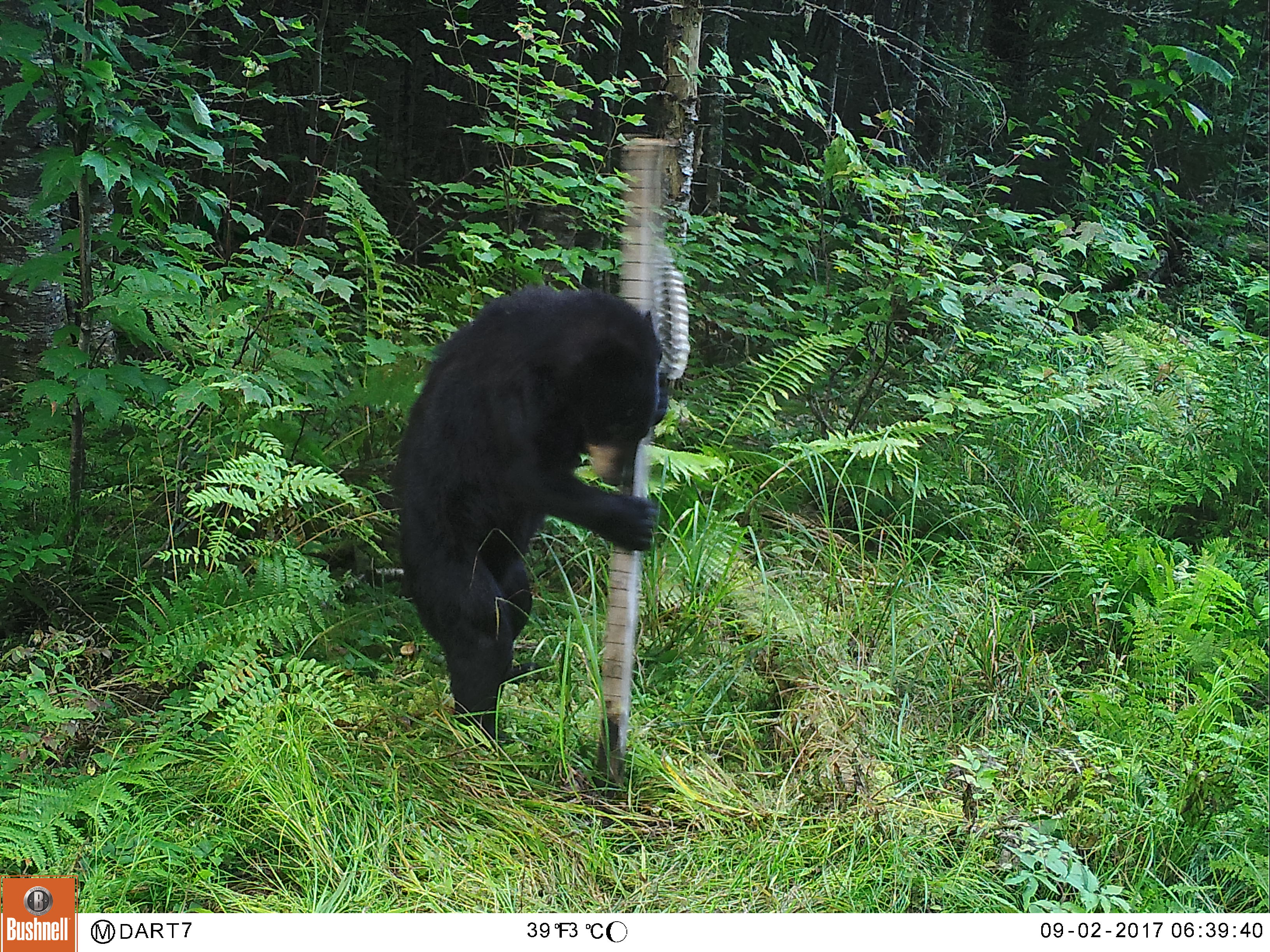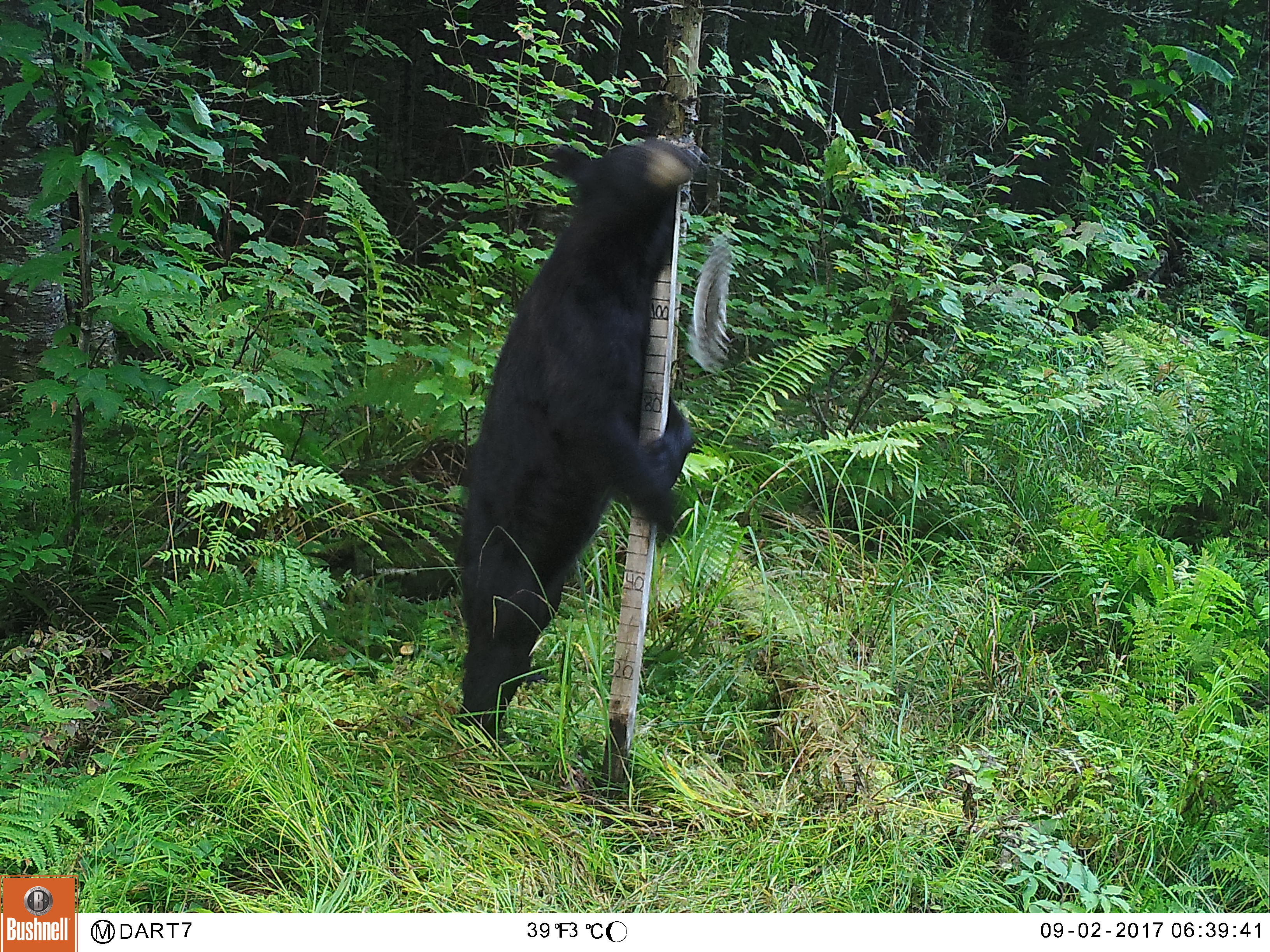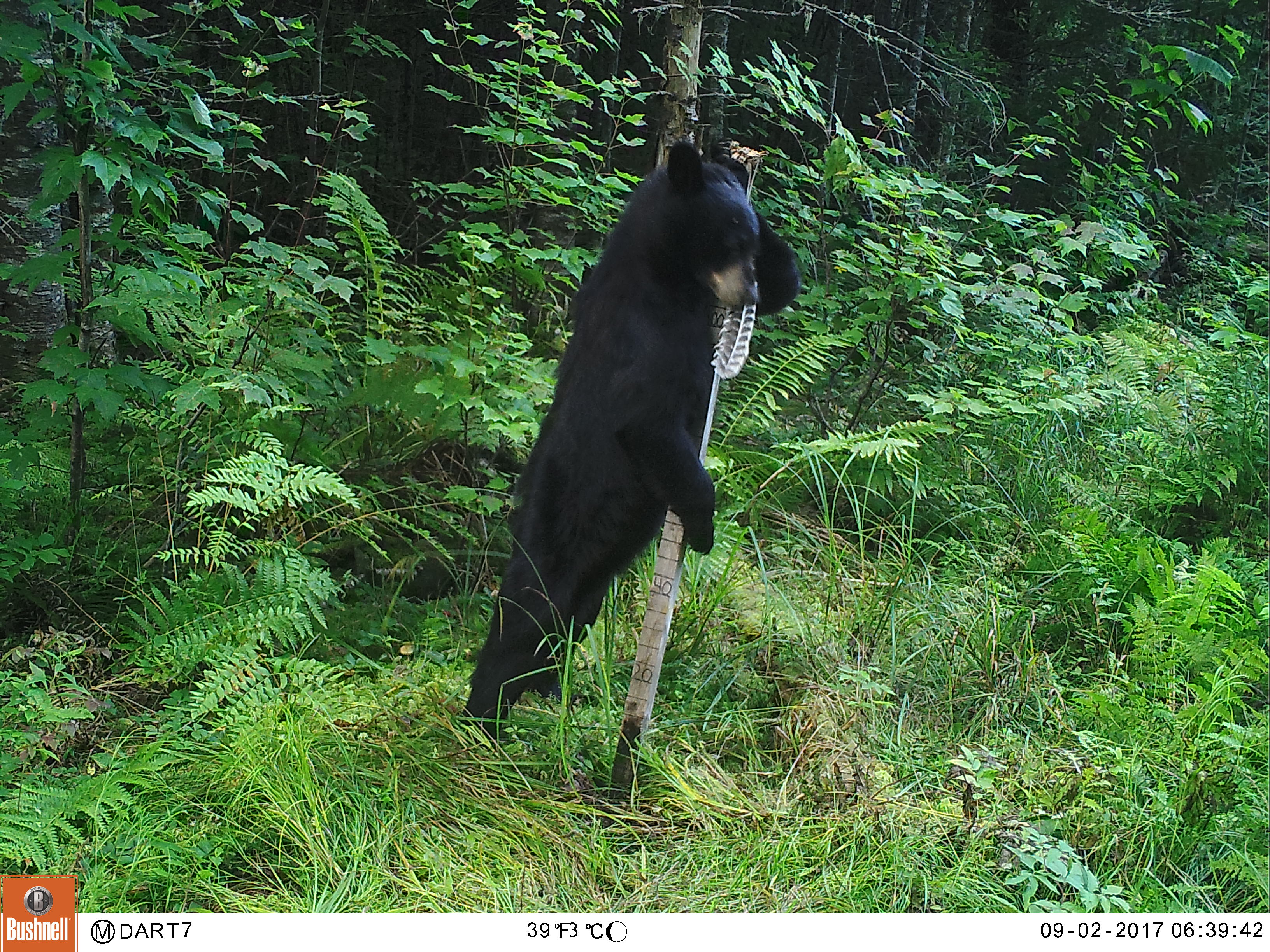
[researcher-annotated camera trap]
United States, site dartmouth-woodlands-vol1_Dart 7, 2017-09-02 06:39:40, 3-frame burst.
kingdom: Animalia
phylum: Chordata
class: Mammalia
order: Carnivora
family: Ursidae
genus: Ursus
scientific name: Ursus americanus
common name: black bear